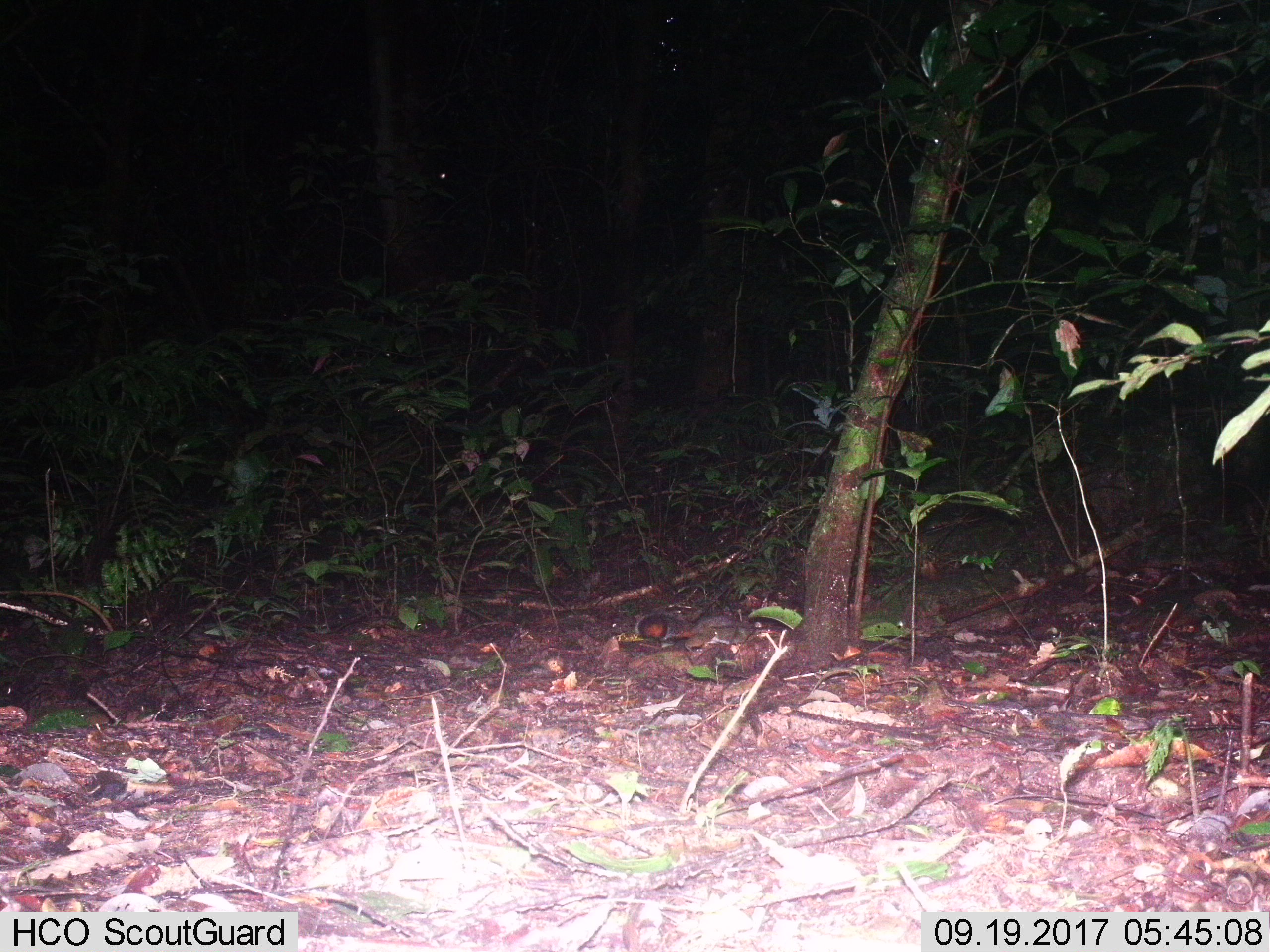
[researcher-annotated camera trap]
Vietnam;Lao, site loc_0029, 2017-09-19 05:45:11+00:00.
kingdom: Animalia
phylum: Chordata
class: Mammalia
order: Rodentia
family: Sciuridae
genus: Dremomys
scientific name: Dremomys rufigenis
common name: red-cheeked squirrel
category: red cheeked squirrel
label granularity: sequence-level